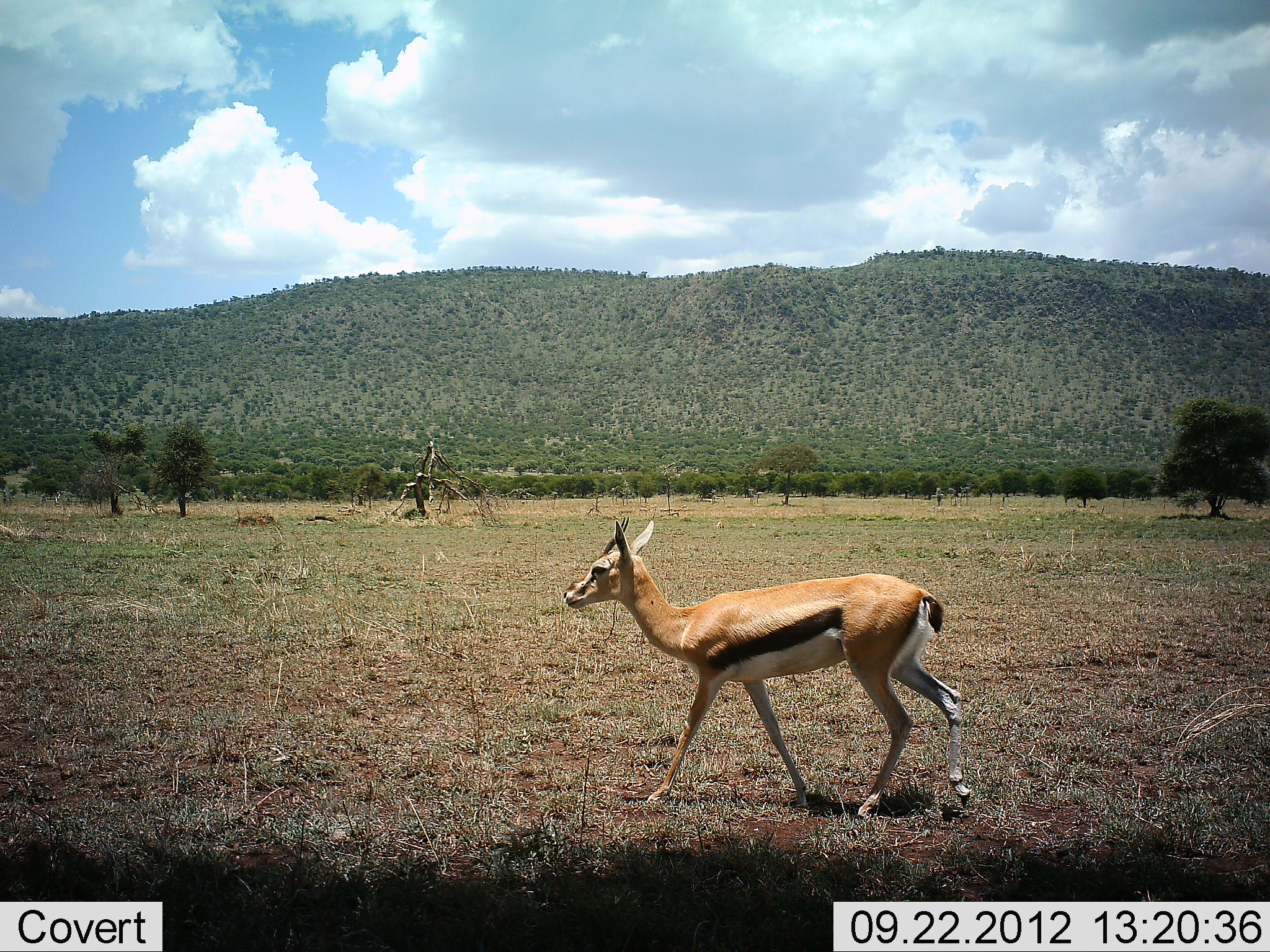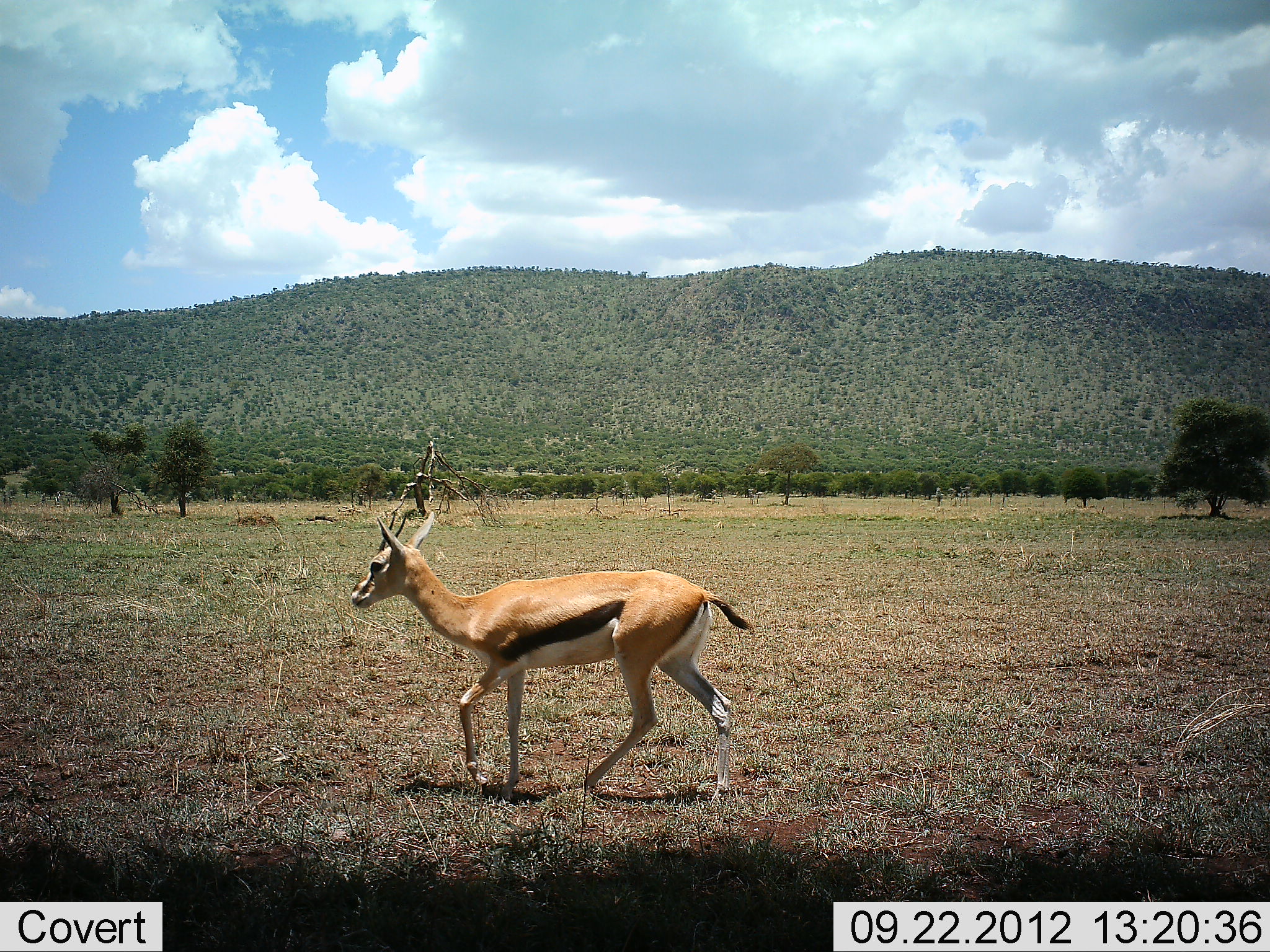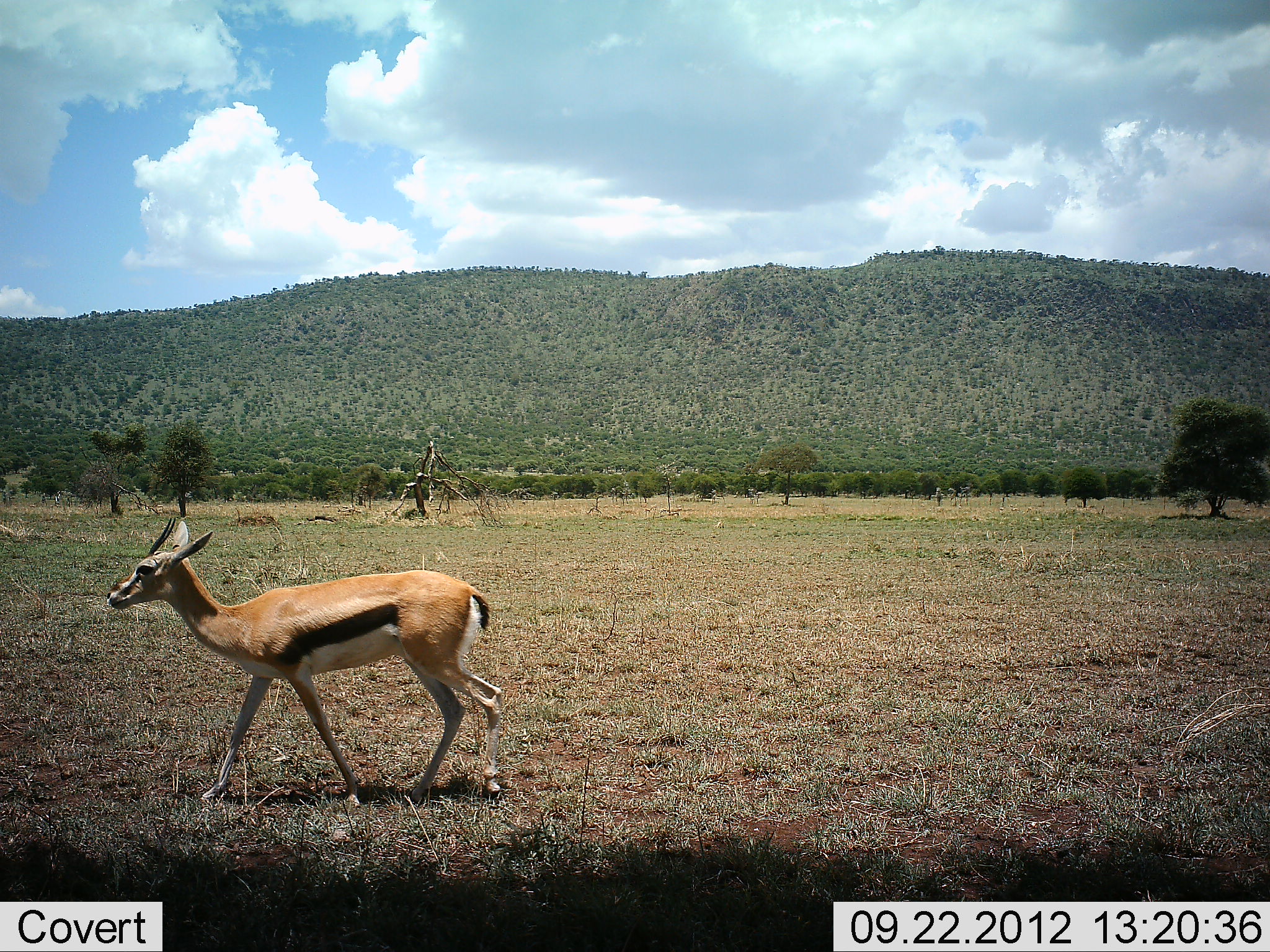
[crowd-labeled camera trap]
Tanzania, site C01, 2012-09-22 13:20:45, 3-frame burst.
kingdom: Animalia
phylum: Chordata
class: Mammalia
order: Artiodactyla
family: Bovidae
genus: Eudorcas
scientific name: Eudorcas thomsonii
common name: thomson's gazelle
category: gazellethomsons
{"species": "gazellethomsons (thomson's gazelle) (Eudorcas thomsonii)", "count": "1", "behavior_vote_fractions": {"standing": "0%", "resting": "0%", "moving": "100%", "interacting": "0%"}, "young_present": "0%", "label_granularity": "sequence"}